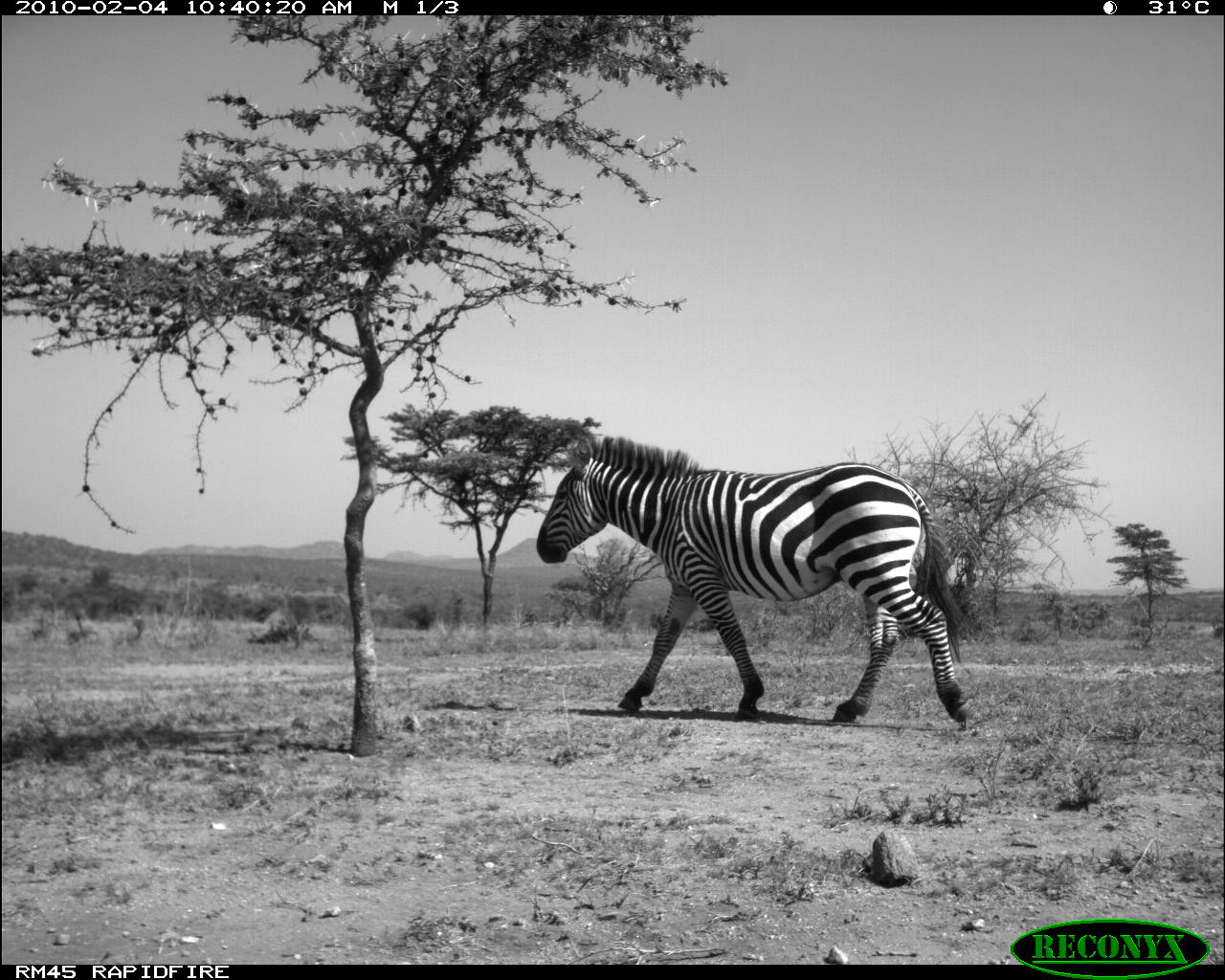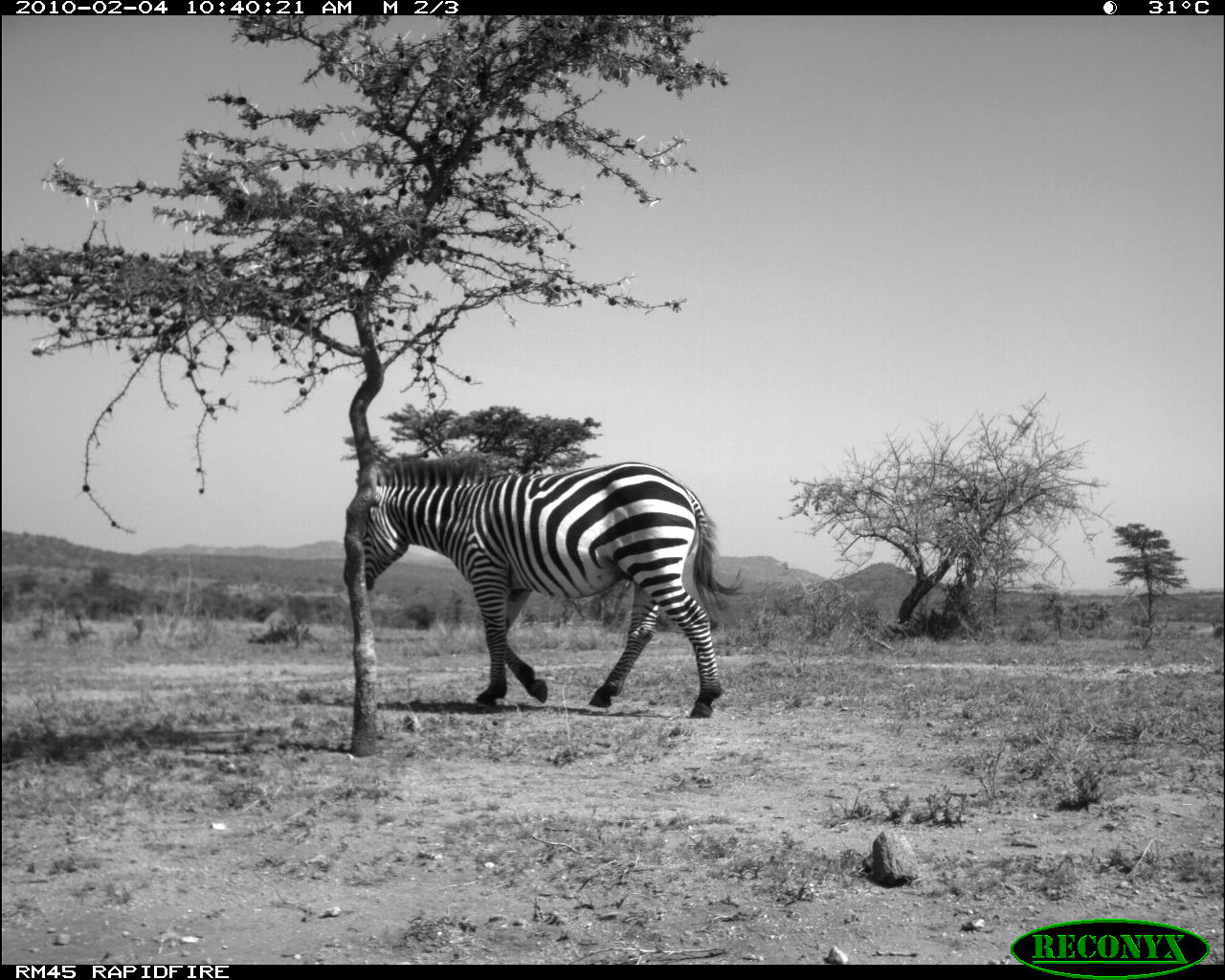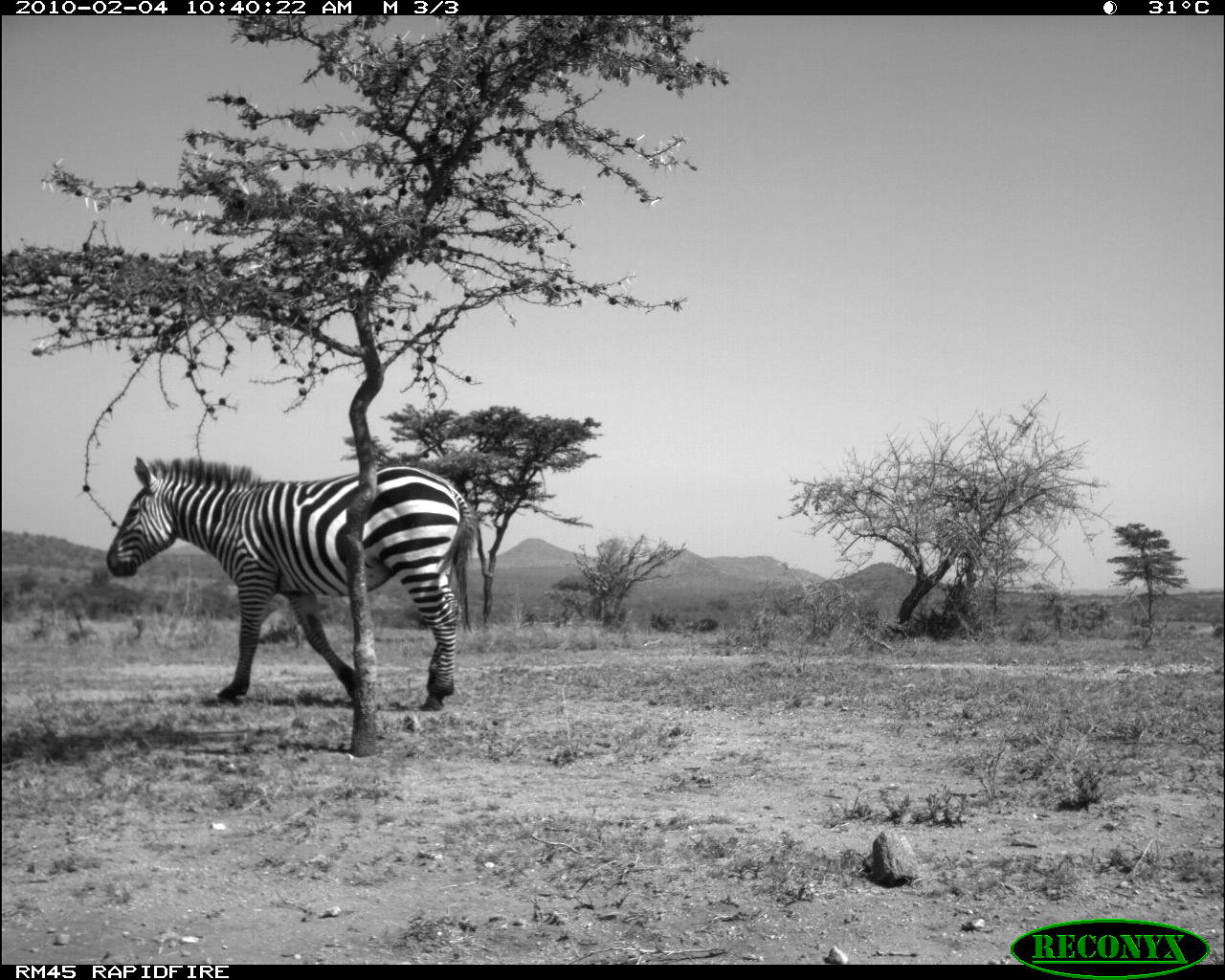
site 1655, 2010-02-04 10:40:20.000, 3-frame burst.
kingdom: Animalia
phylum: Chordata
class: Mammalia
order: Perissodactyla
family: Equidae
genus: Equus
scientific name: Equus quagga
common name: plains zebra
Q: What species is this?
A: Equus quagga (plains zebra).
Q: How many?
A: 1.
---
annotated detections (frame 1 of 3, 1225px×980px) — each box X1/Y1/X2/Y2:
equus quagga: 533/434/978/725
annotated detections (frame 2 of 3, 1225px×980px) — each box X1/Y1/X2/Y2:
equus quagga: 341/452/745/717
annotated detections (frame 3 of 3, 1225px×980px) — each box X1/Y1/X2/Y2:
equus quagga: 102/454/484/710